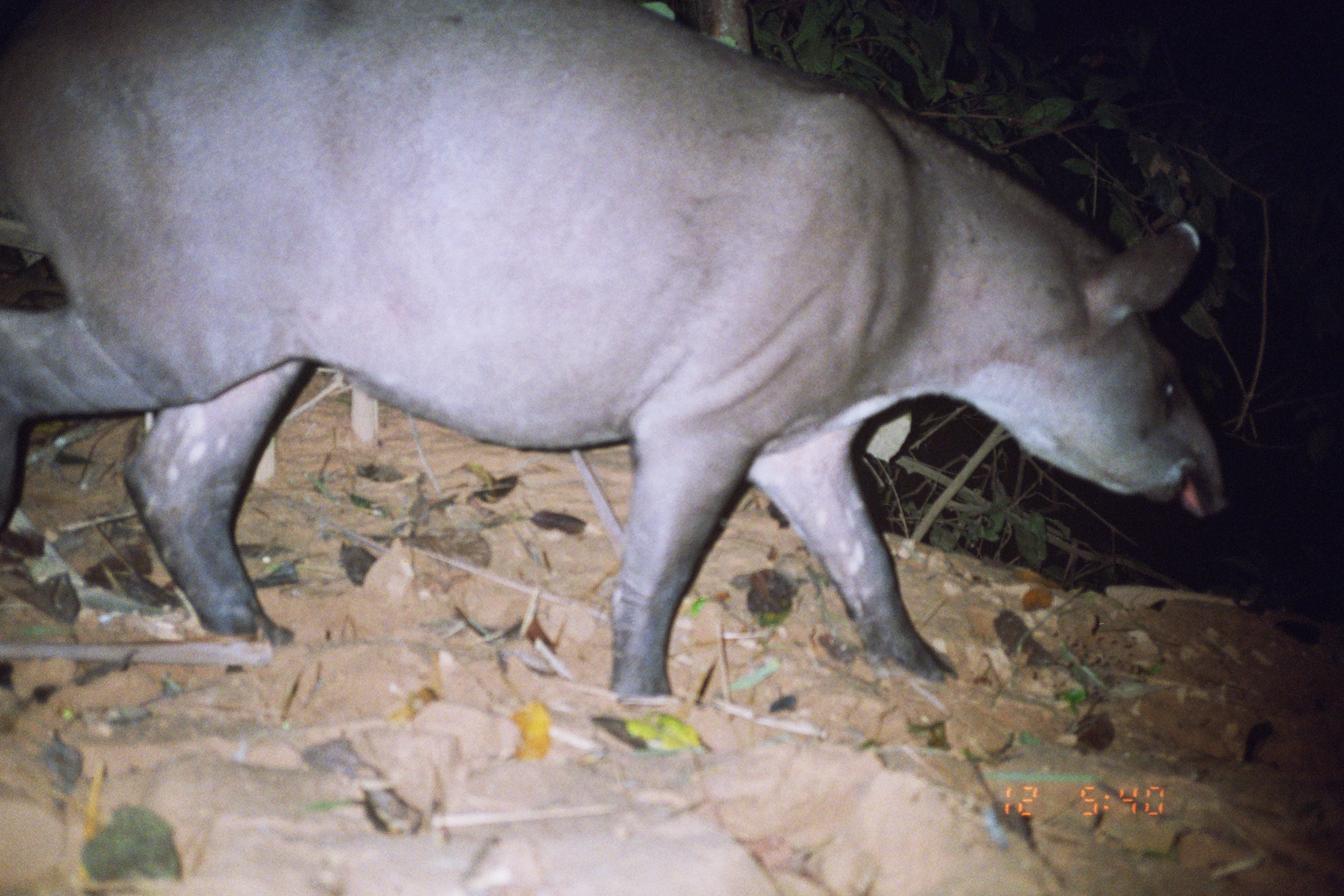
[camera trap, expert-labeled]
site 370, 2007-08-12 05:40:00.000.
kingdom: Animalia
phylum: Chordata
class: Mammalia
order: Perissodactyla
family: Tapiridae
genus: Tapirus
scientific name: Tapirus terrestris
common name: south american tapir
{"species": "Tapirus terrestris (south american tapir)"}